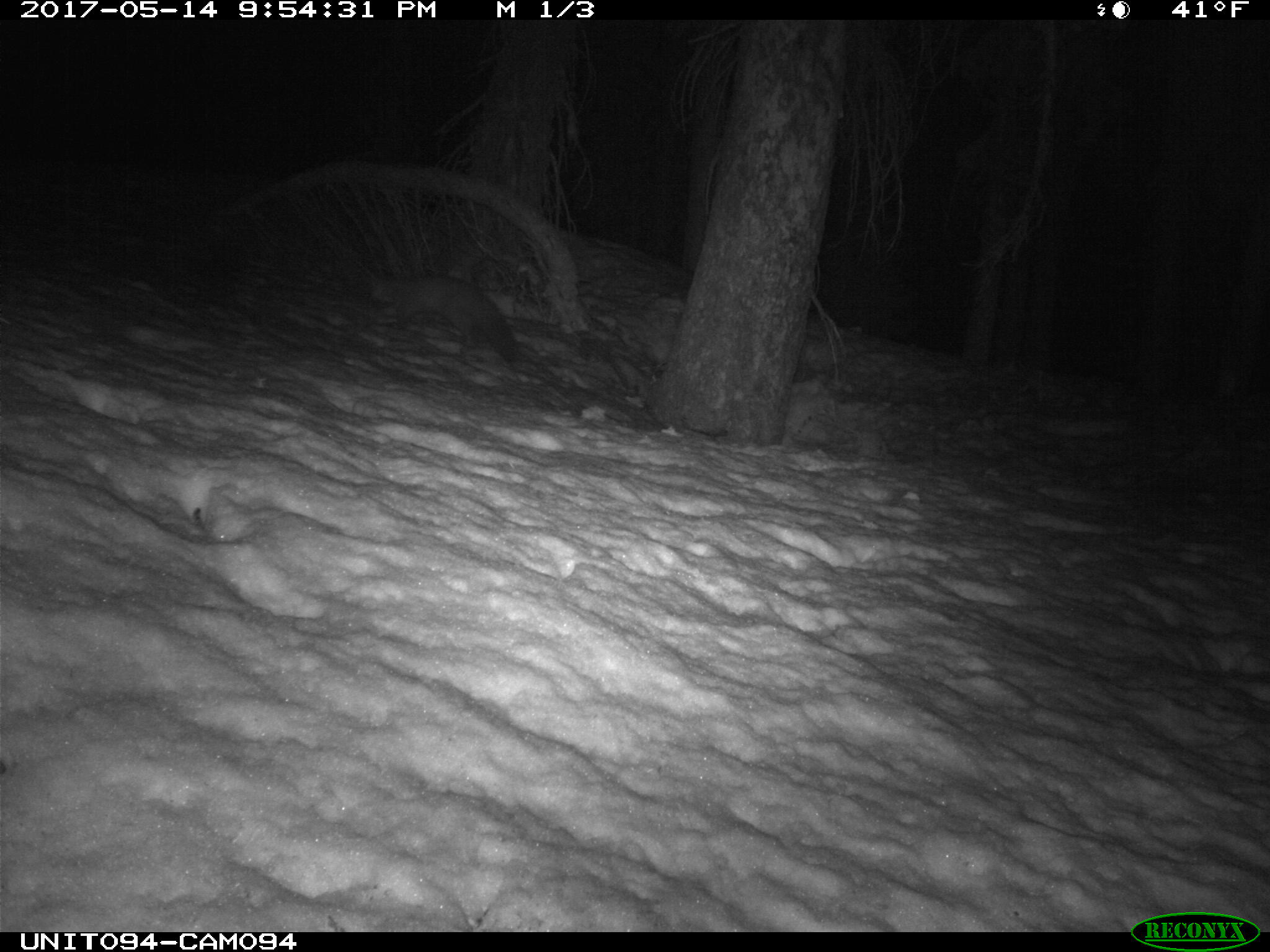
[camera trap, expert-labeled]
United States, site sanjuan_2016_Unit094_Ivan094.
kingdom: Animalia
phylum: Chordata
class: Mammalia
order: Carnivora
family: Mustelidae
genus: Martes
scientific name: Martes americana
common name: american marten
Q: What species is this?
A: Martes americana (american marten).